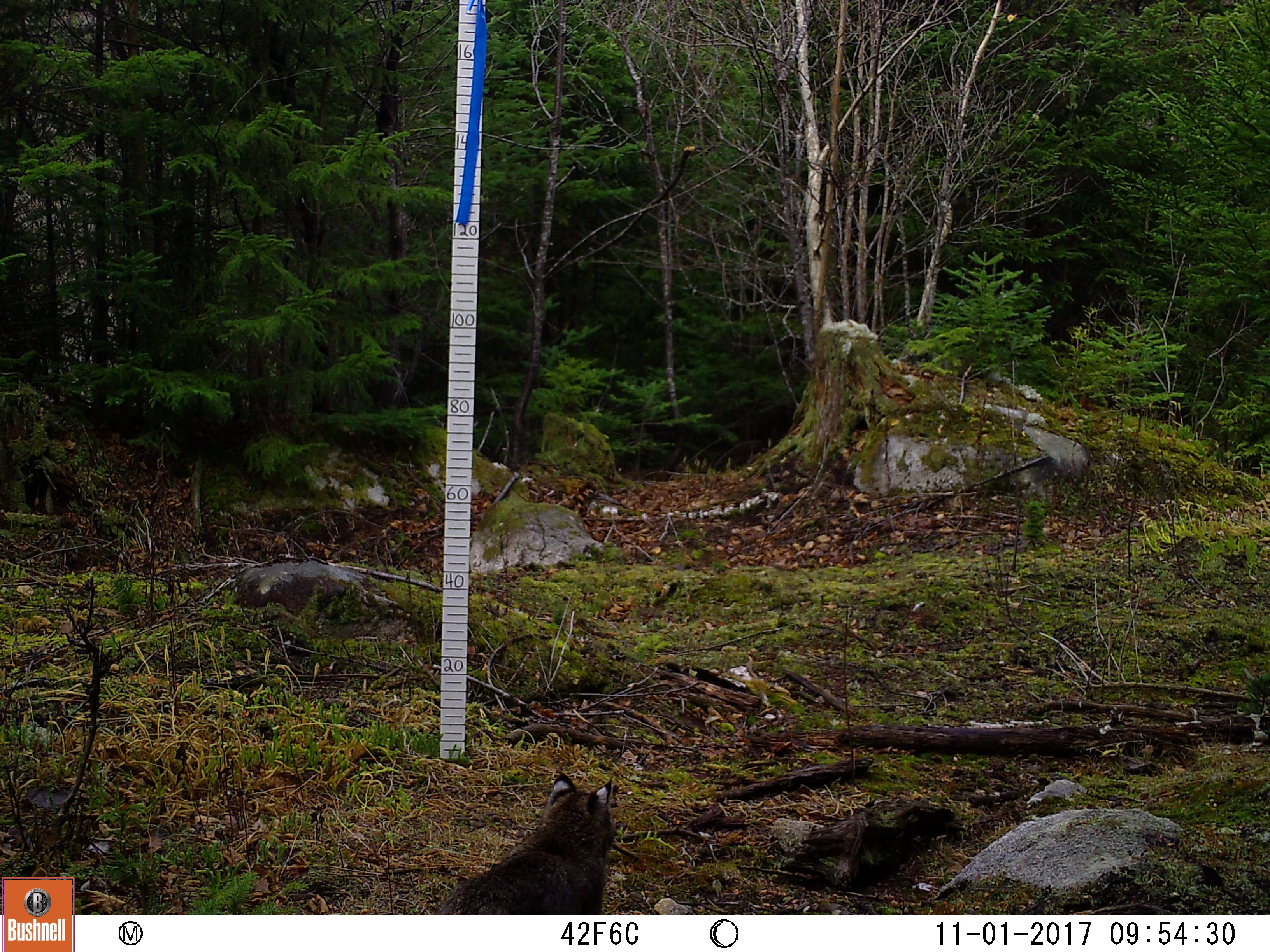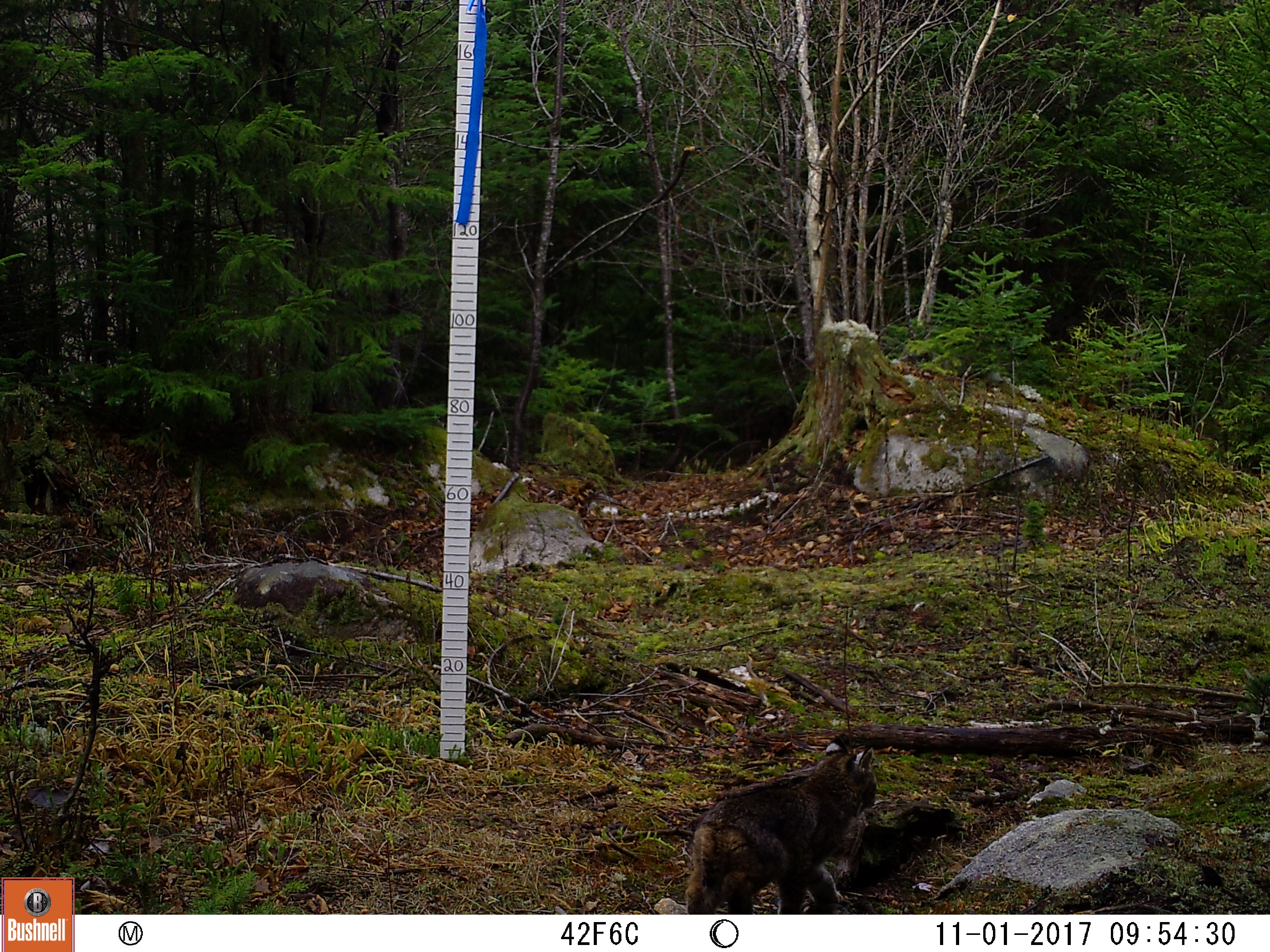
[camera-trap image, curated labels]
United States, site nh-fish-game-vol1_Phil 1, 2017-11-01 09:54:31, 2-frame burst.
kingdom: Animalia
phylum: Chordata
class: Mammalia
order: Carnivora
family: Felidae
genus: Lynx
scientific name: Lynx rufus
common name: bobcat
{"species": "bobcat (Lynx rufus)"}